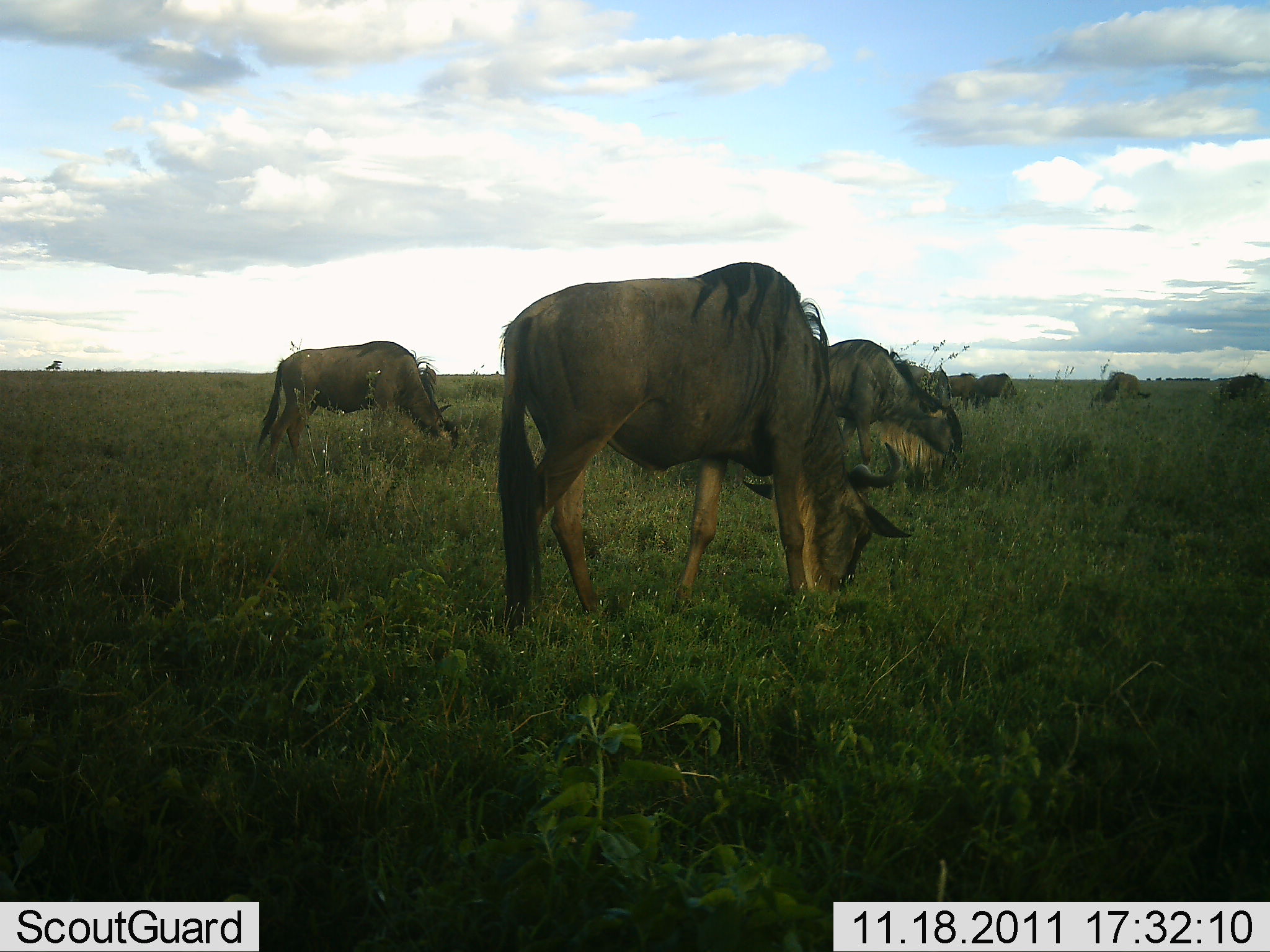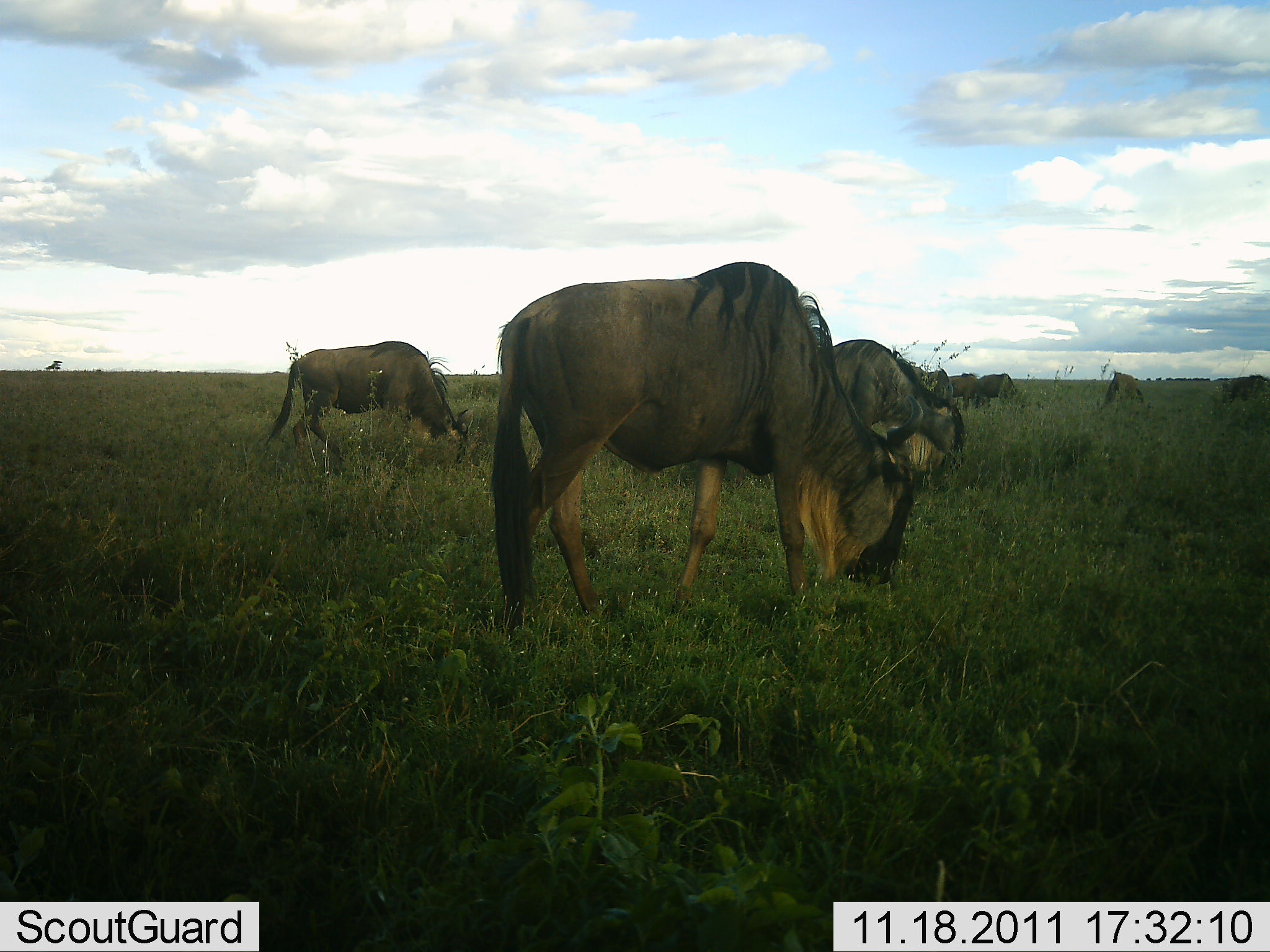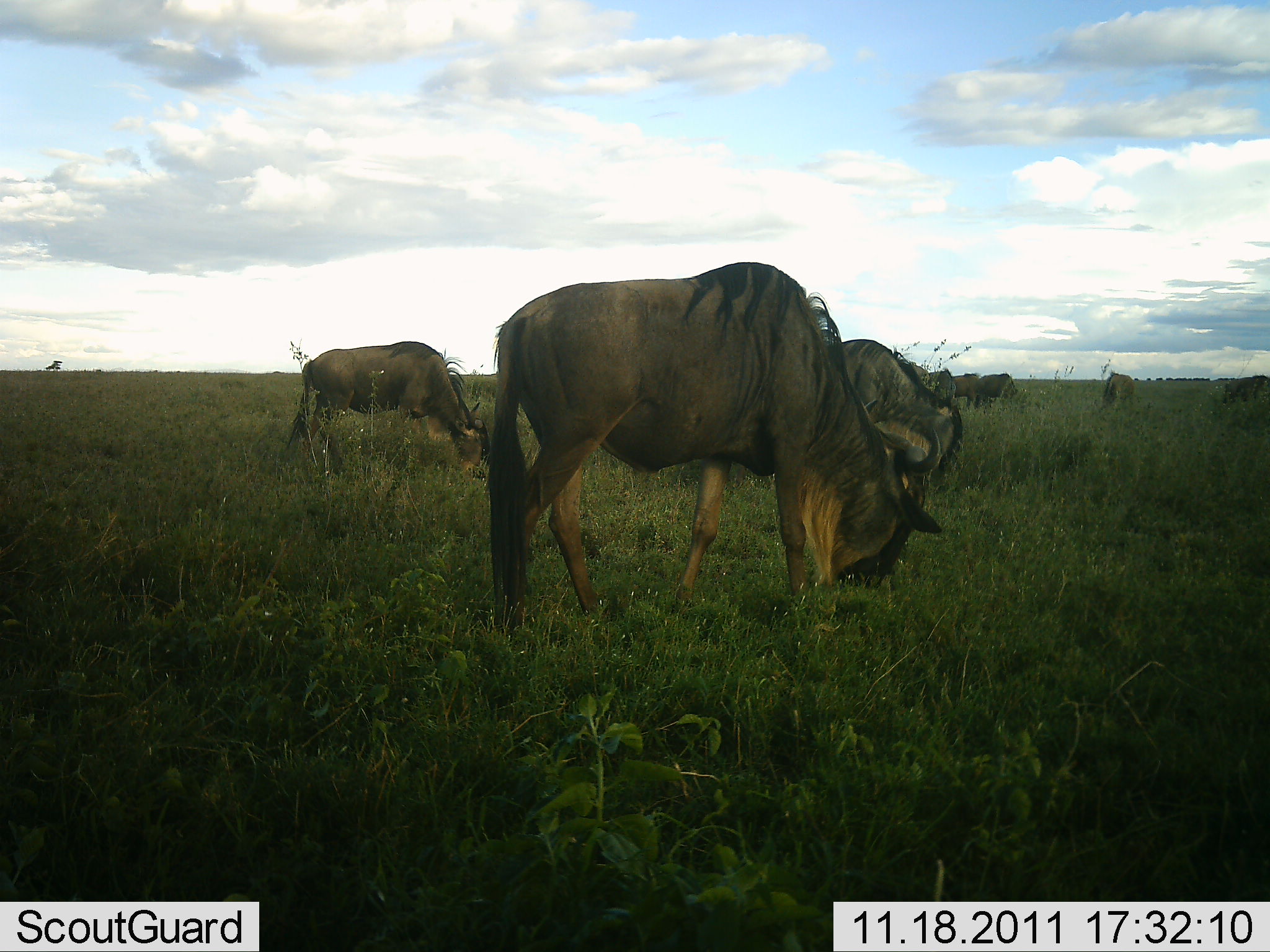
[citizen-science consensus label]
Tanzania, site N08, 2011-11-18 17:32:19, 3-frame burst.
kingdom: Animalia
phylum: Chordata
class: Mammalia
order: Artiodactyla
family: Bovidae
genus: Connochaetes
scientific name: Connochaetes taurinus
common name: blue wildebeest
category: wildebeest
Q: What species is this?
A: Wildebeest (blue wildebeest) (Connochaetes taurinus).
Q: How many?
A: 7.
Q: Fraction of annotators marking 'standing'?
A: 23%.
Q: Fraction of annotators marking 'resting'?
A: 0%.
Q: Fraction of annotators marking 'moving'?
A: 0%.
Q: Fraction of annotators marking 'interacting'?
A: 0%.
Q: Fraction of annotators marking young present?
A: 0%.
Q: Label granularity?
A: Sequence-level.